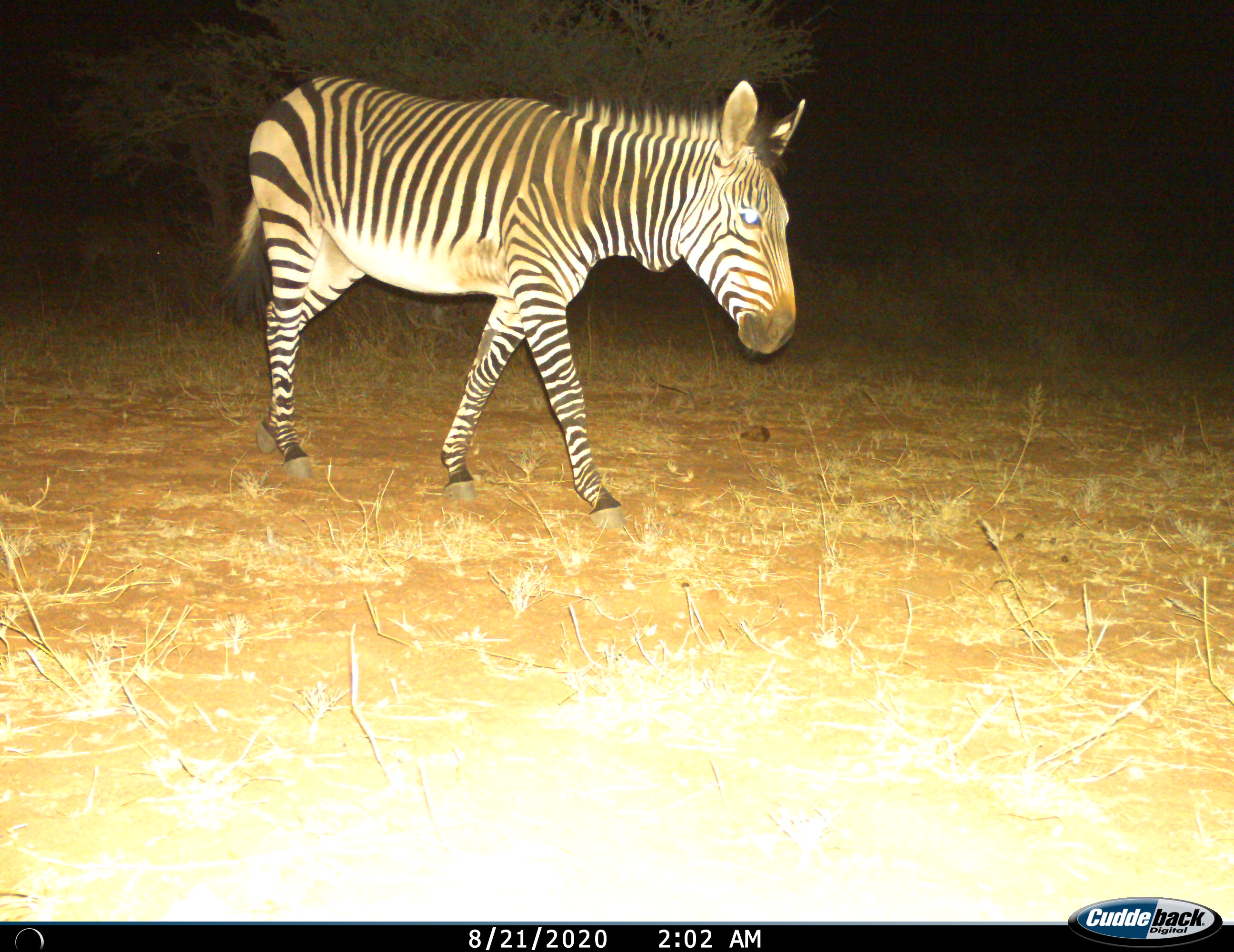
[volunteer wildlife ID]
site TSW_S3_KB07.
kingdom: Animalia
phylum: Chordata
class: Mammalia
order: Perissodactyla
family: Equidae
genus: Equus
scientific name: Equus zebra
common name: mountain zebra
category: zebramountain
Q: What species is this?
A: Zebramountain (mountain zebra) (Equus zebra).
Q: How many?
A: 1.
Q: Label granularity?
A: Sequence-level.